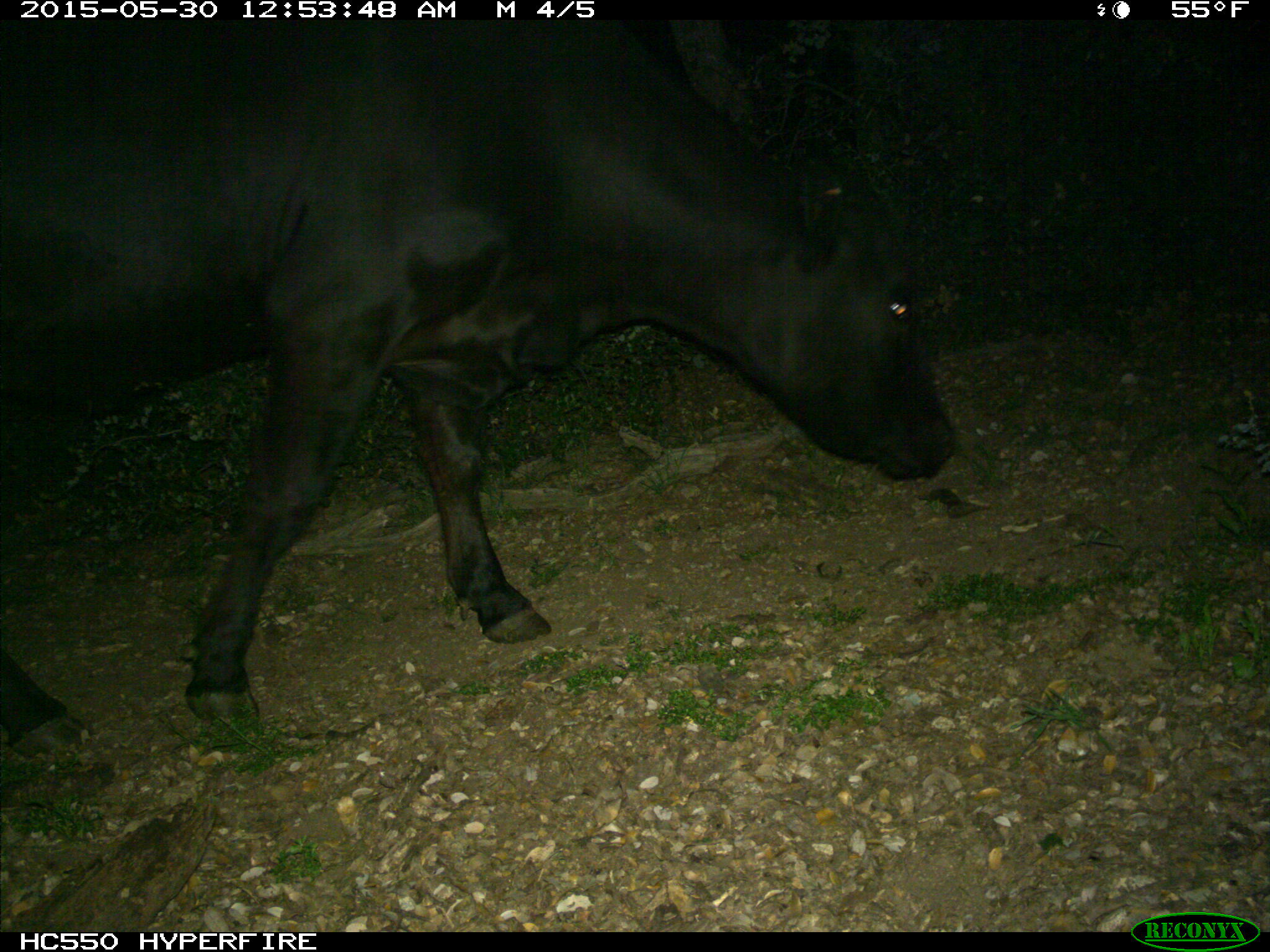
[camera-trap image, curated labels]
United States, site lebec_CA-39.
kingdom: Animalia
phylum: Chordata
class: Mammalia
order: Artiodactyla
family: Bovidae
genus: Bos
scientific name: Bos taurus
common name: domestic cow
Bos taurus (domestic cow).